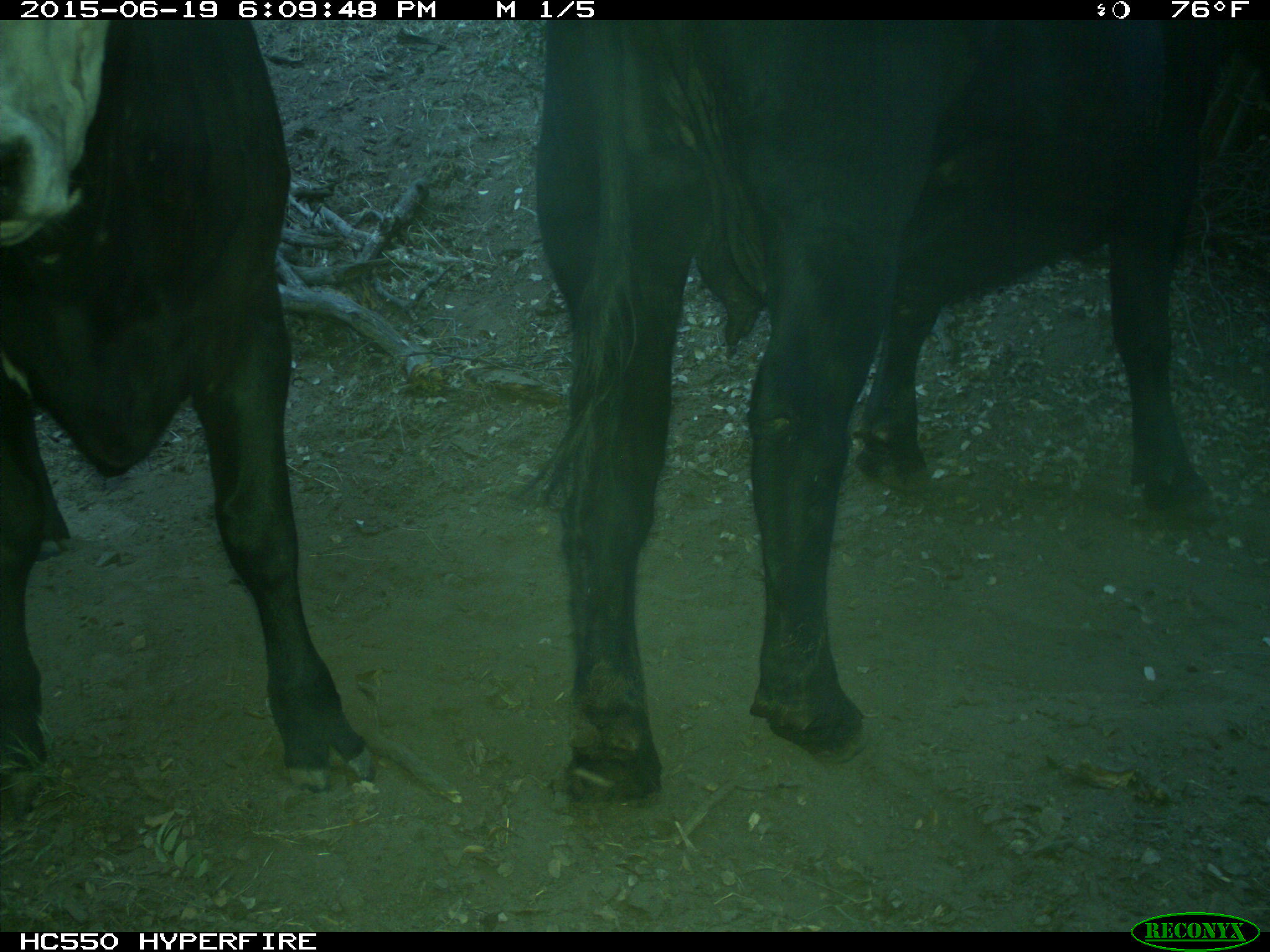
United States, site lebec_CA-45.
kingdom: Animalia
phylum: Chordata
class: Mammalia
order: Artiodactyla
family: Bovidae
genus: Bos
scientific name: Bos taurus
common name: domestic cow